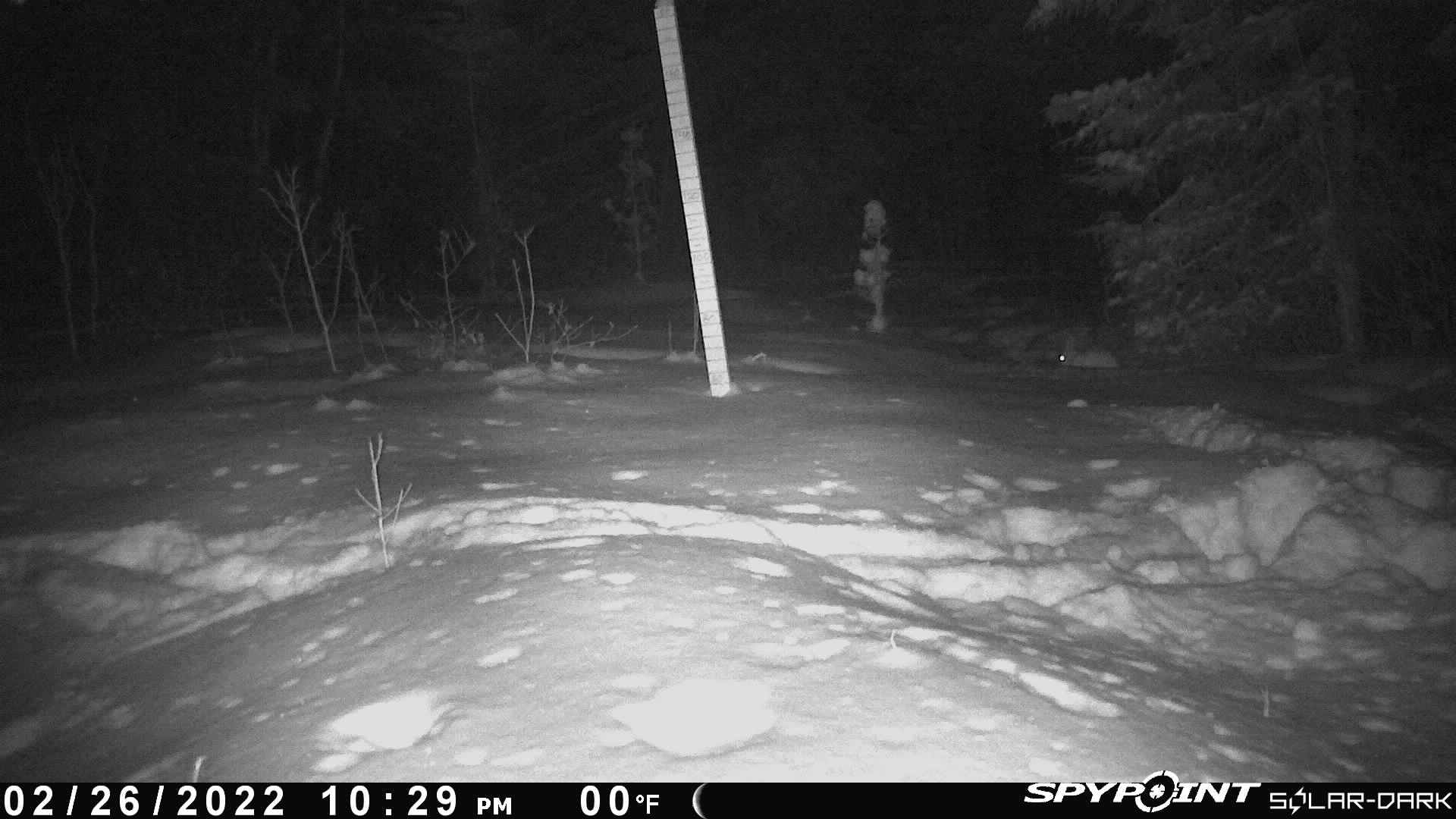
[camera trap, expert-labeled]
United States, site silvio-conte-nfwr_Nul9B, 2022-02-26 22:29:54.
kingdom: Animalia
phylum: Chordata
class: Mammalia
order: Lagomorpha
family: Leporidae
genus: Lepus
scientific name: Lepus americanus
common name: snowshoe hare